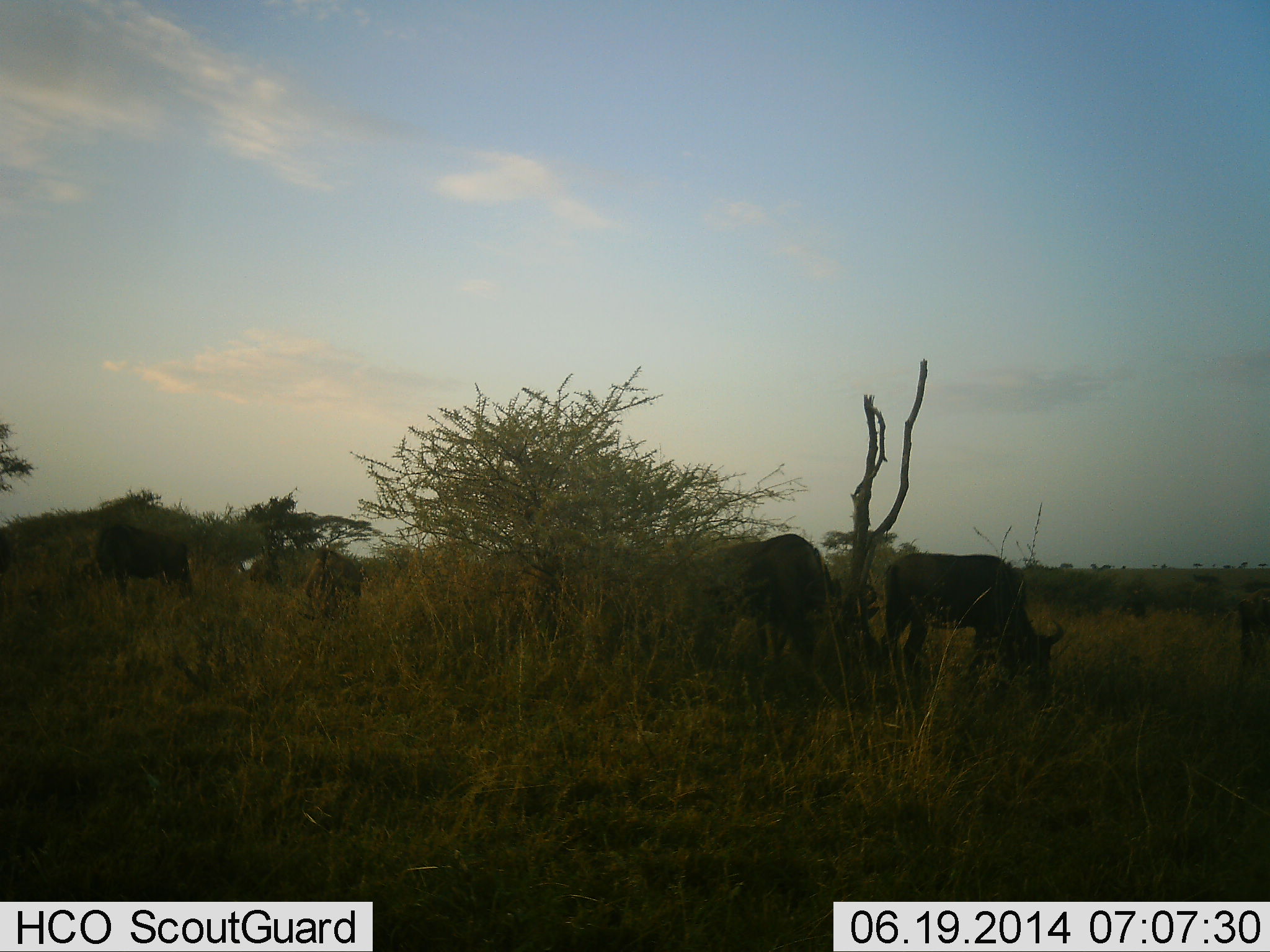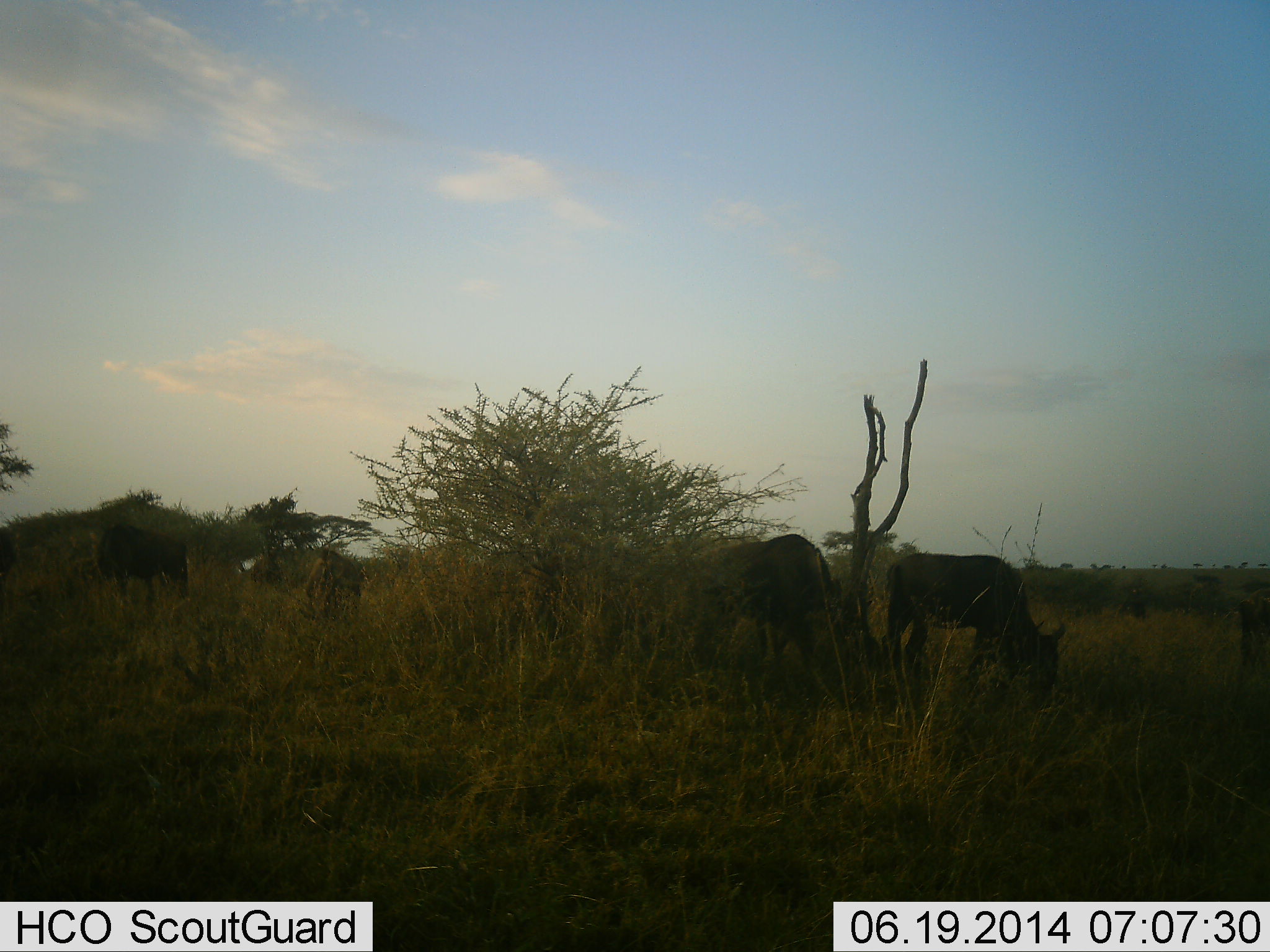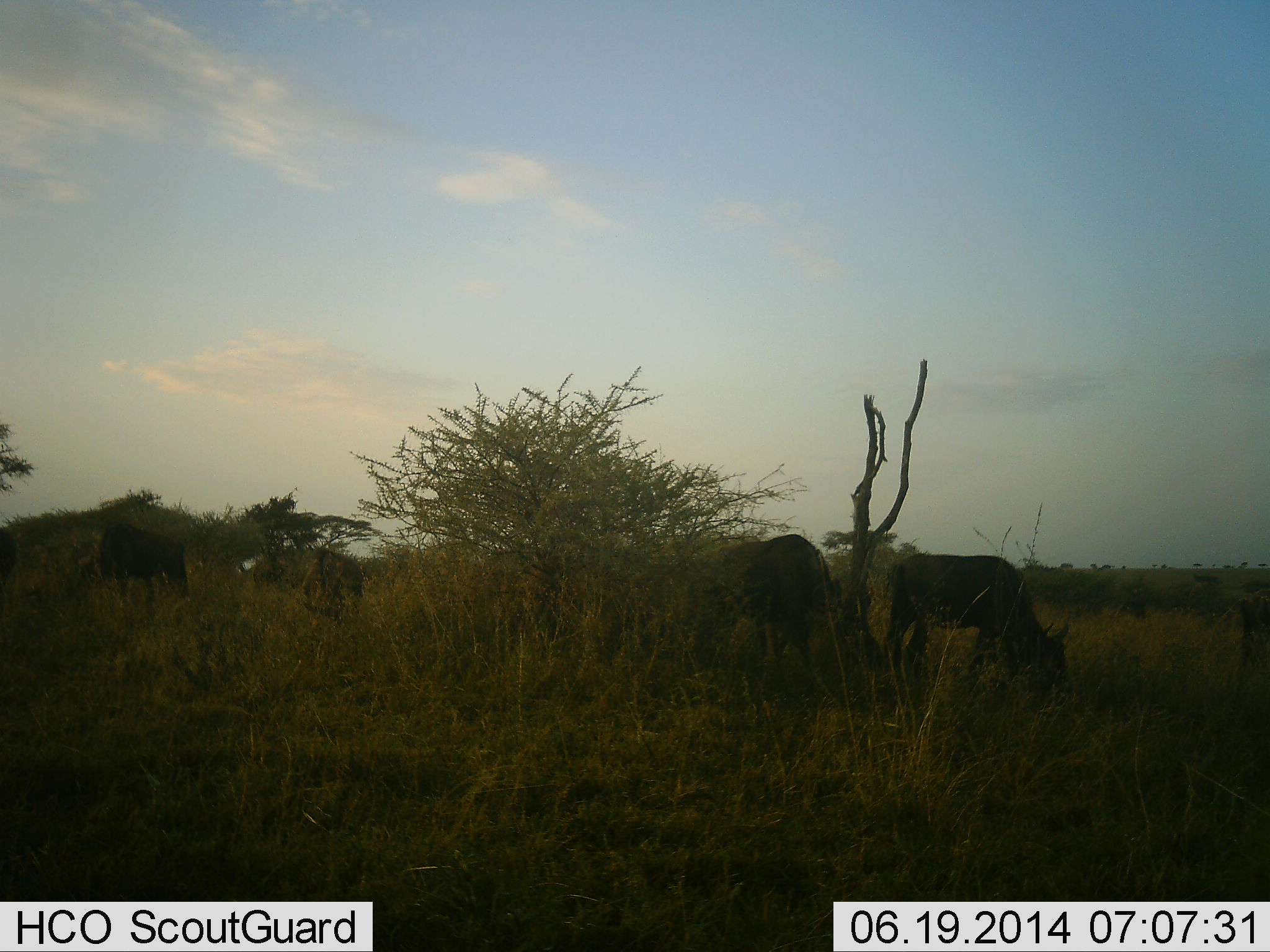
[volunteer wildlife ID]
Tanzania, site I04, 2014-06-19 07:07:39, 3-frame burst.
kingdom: Animalia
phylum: Chordata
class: Mammalia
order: Artiodactyla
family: Bovidae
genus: Connochaetes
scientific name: Connochaetes taurinus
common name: blue wildebeest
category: wildebeest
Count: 4.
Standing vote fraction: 10%.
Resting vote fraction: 0%.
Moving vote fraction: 10%.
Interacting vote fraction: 10%.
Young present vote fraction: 0%.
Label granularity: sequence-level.